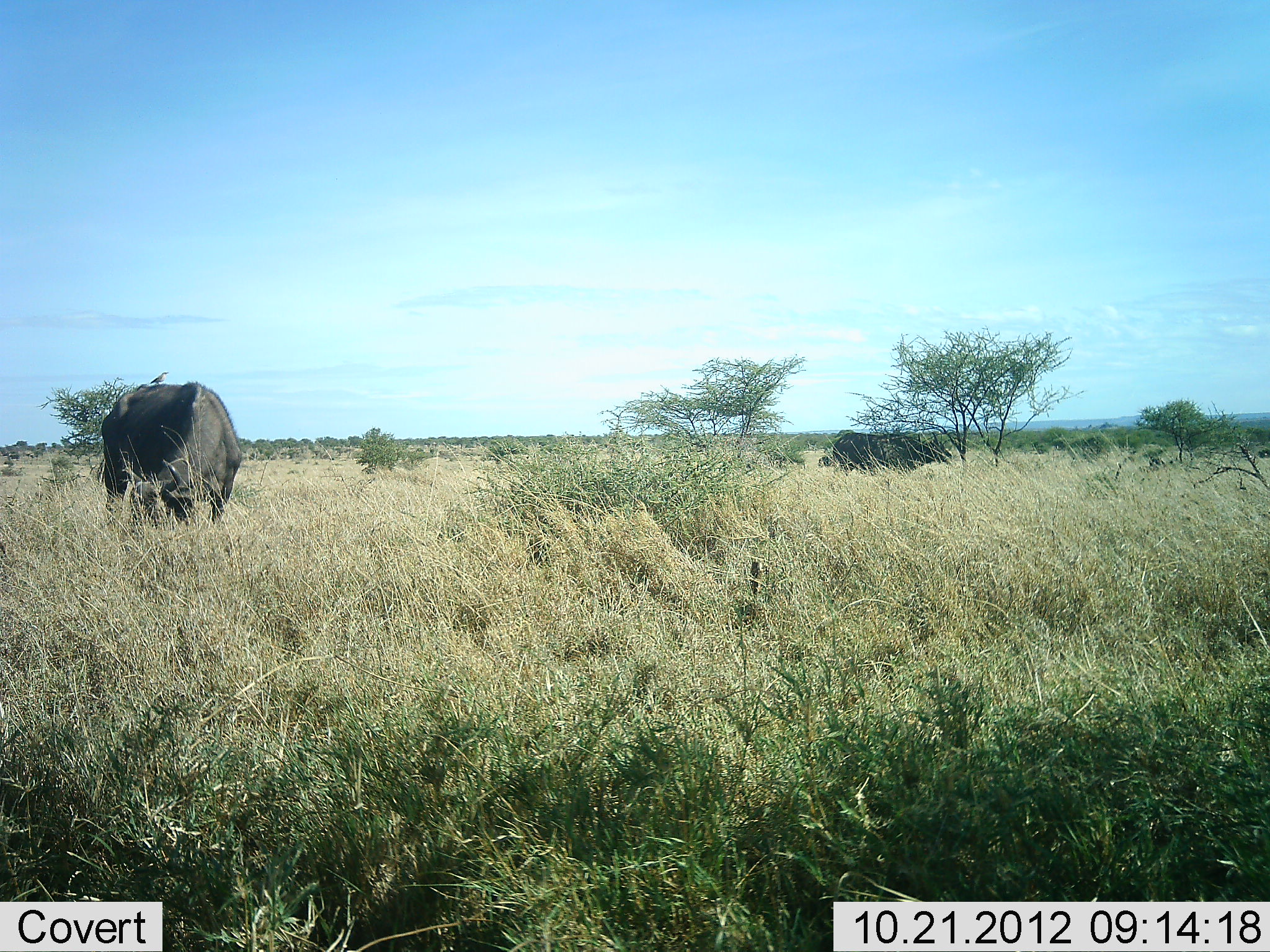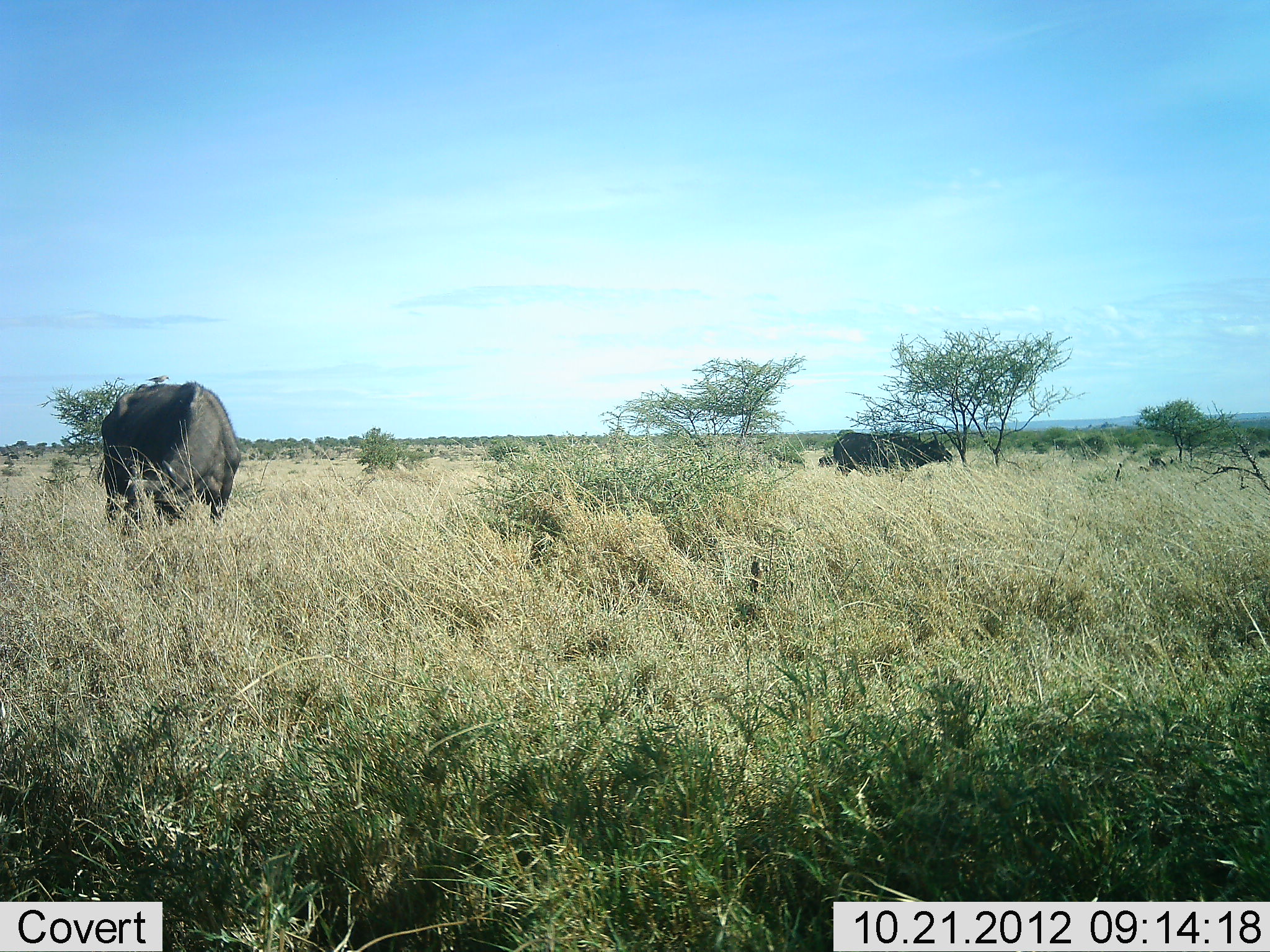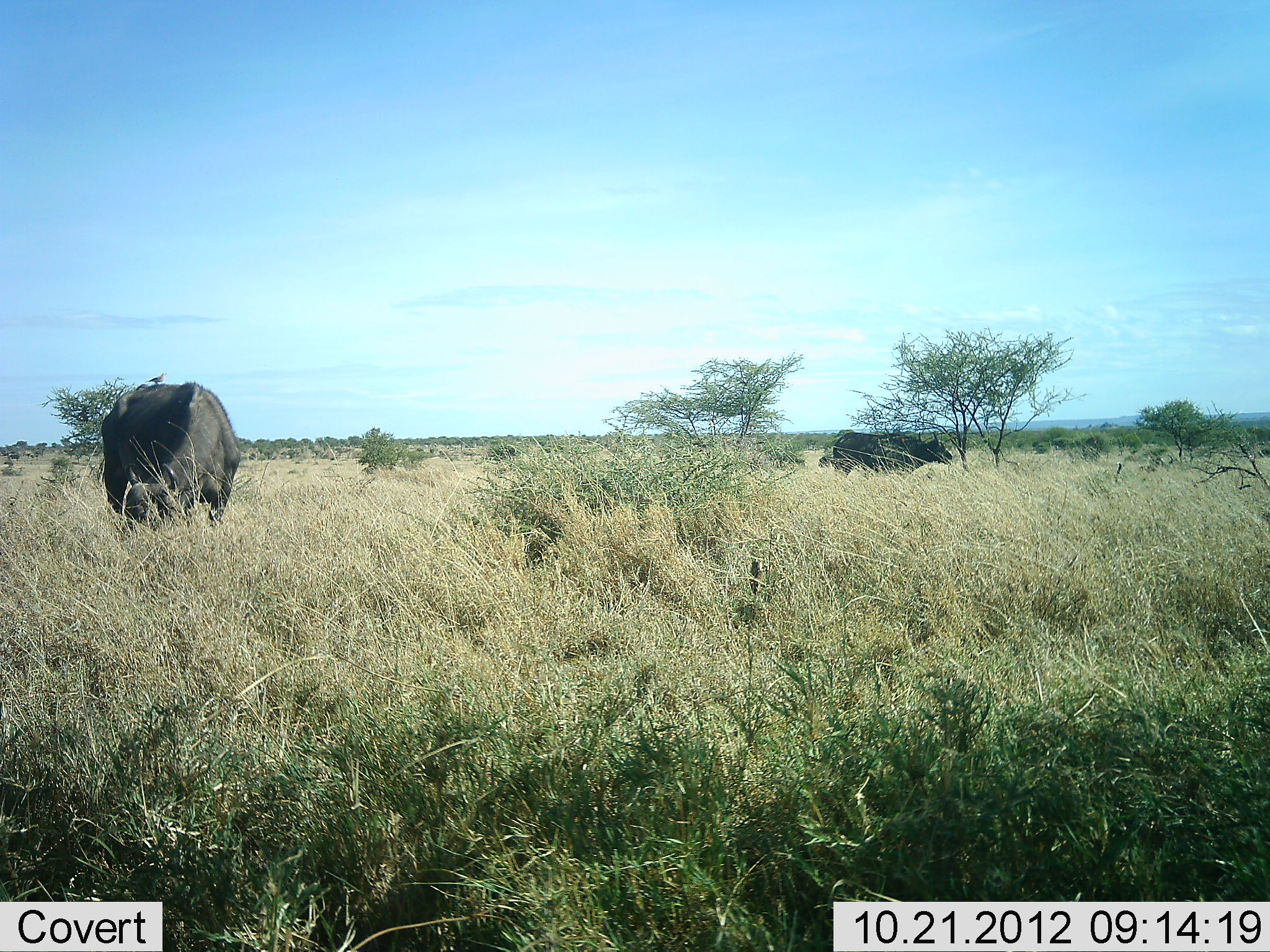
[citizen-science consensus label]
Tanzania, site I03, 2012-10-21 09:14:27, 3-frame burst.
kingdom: Animalia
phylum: Chordata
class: Mammalia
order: Artiodactyla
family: Bovidae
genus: Syncerus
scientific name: Syncerus caffer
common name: cape buffalo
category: buffalo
Buffalo (cape buffalo) (Syncerus caffer), count 2. Behavior (volunteer vote fractions): standing 75%, resting 0%, moving 0%, interacting 0%. Young present (vote fraction): 0%. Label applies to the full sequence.